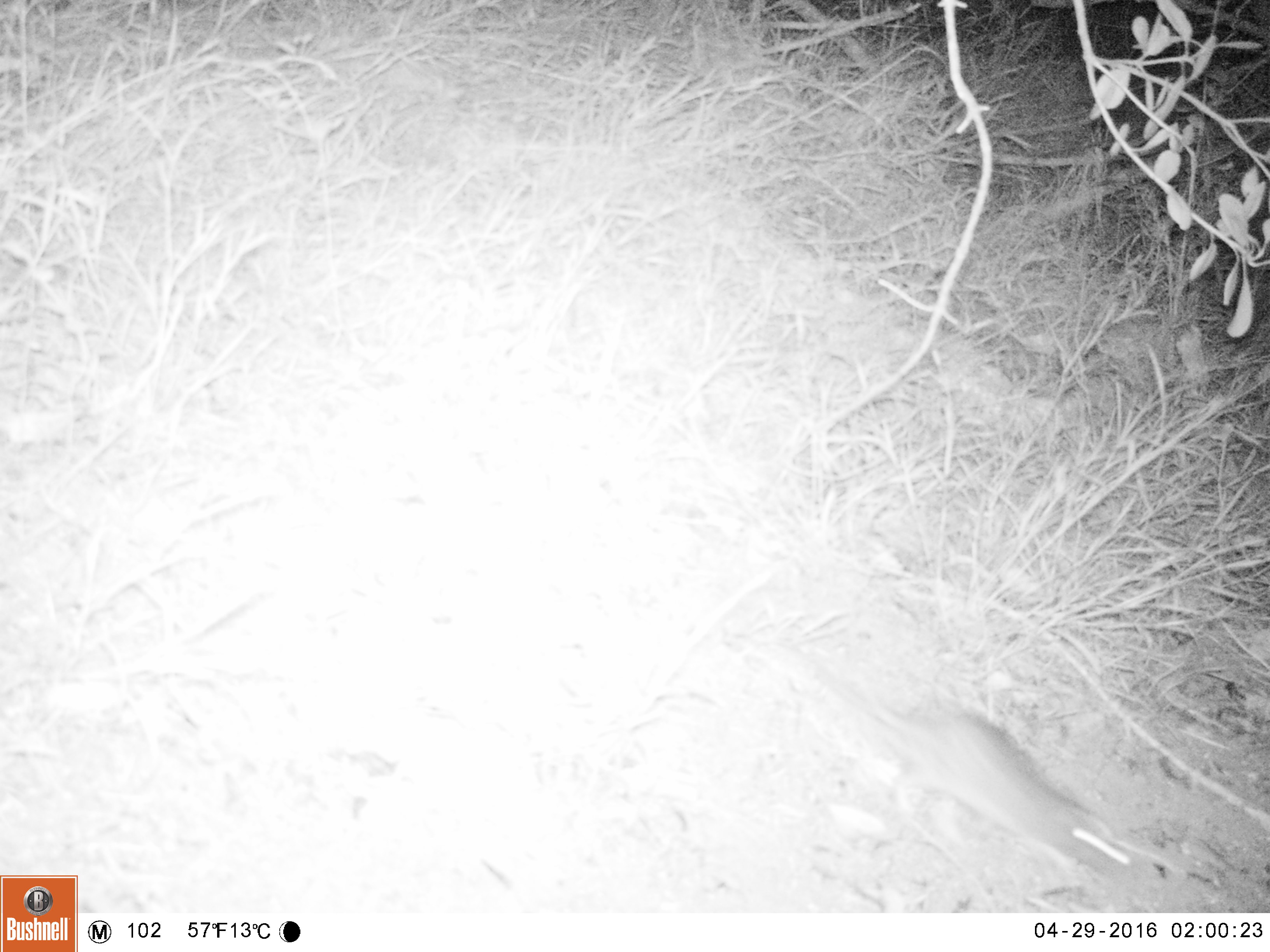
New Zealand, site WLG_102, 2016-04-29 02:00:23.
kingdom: Animalia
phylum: Chordata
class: Mammalia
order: Rodentia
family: Muridae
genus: Rattus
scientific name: Rattus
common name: rat